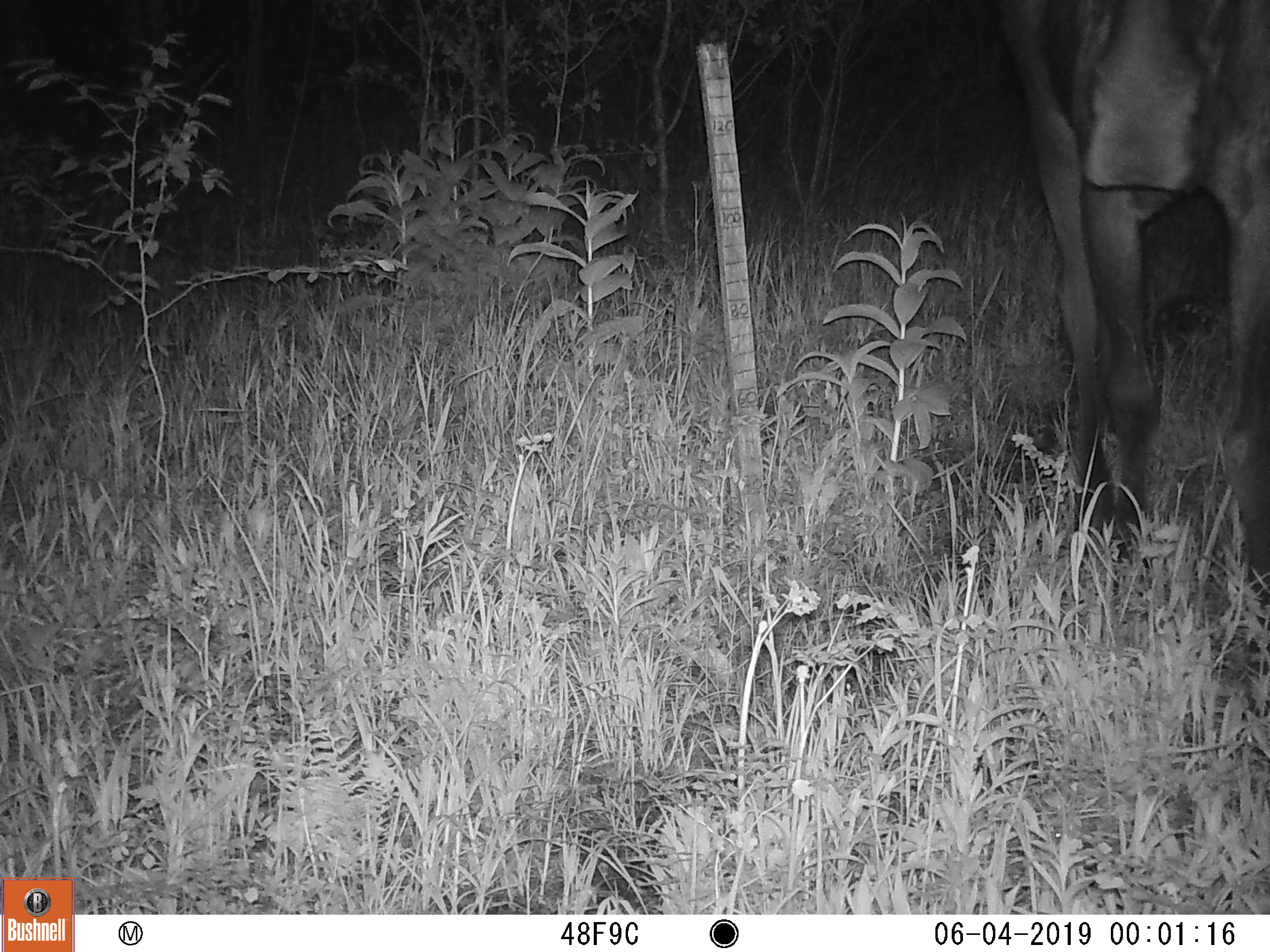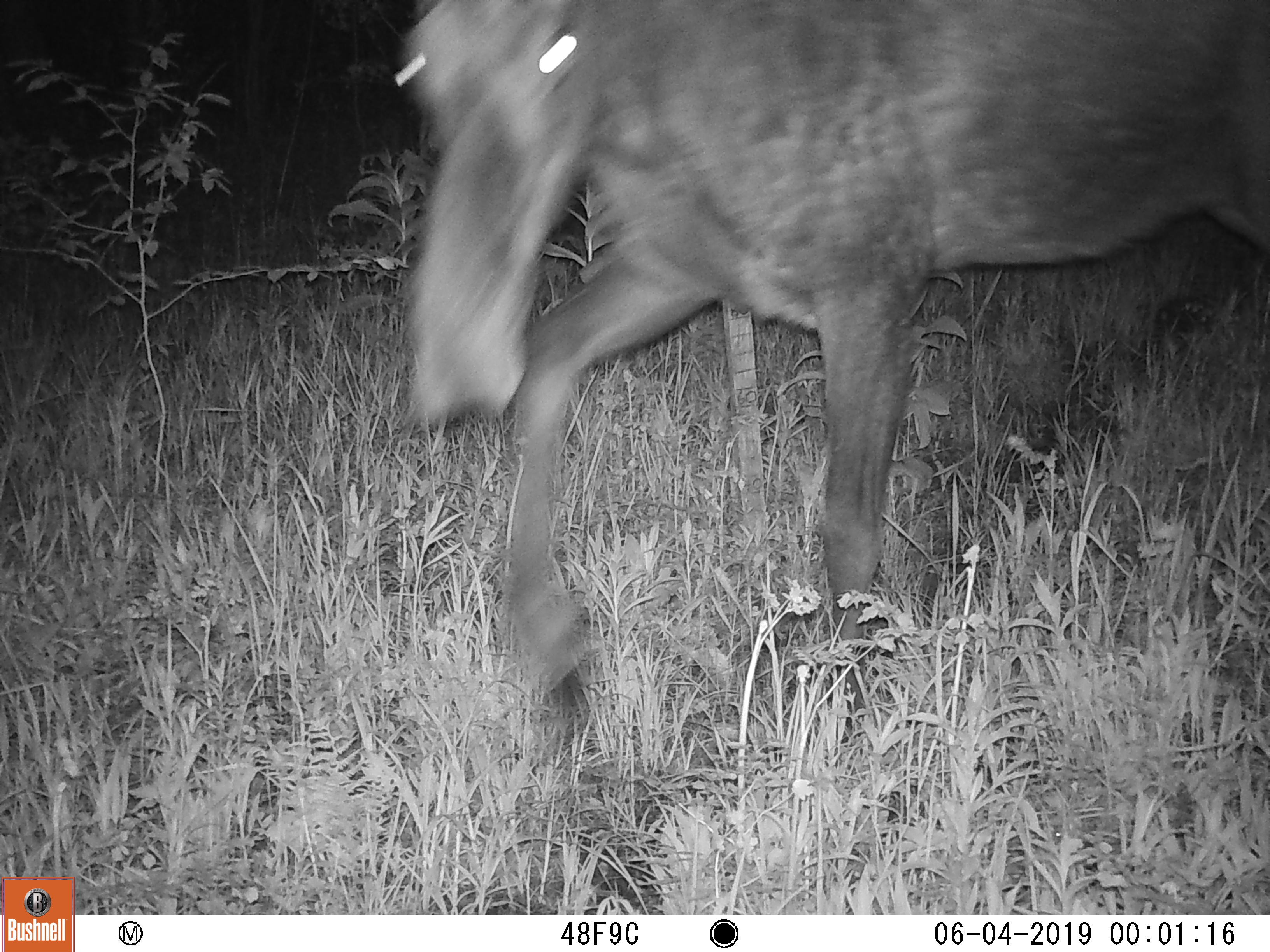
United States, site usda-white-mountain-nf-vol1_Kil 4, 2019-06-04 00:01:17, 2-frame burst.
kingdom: Animalia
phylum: Chordata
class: Mammalia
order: Artiodactyla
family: Cervidae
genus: Alces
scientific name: Alces alces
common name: moose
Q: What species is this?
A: Moose (Alces alces).